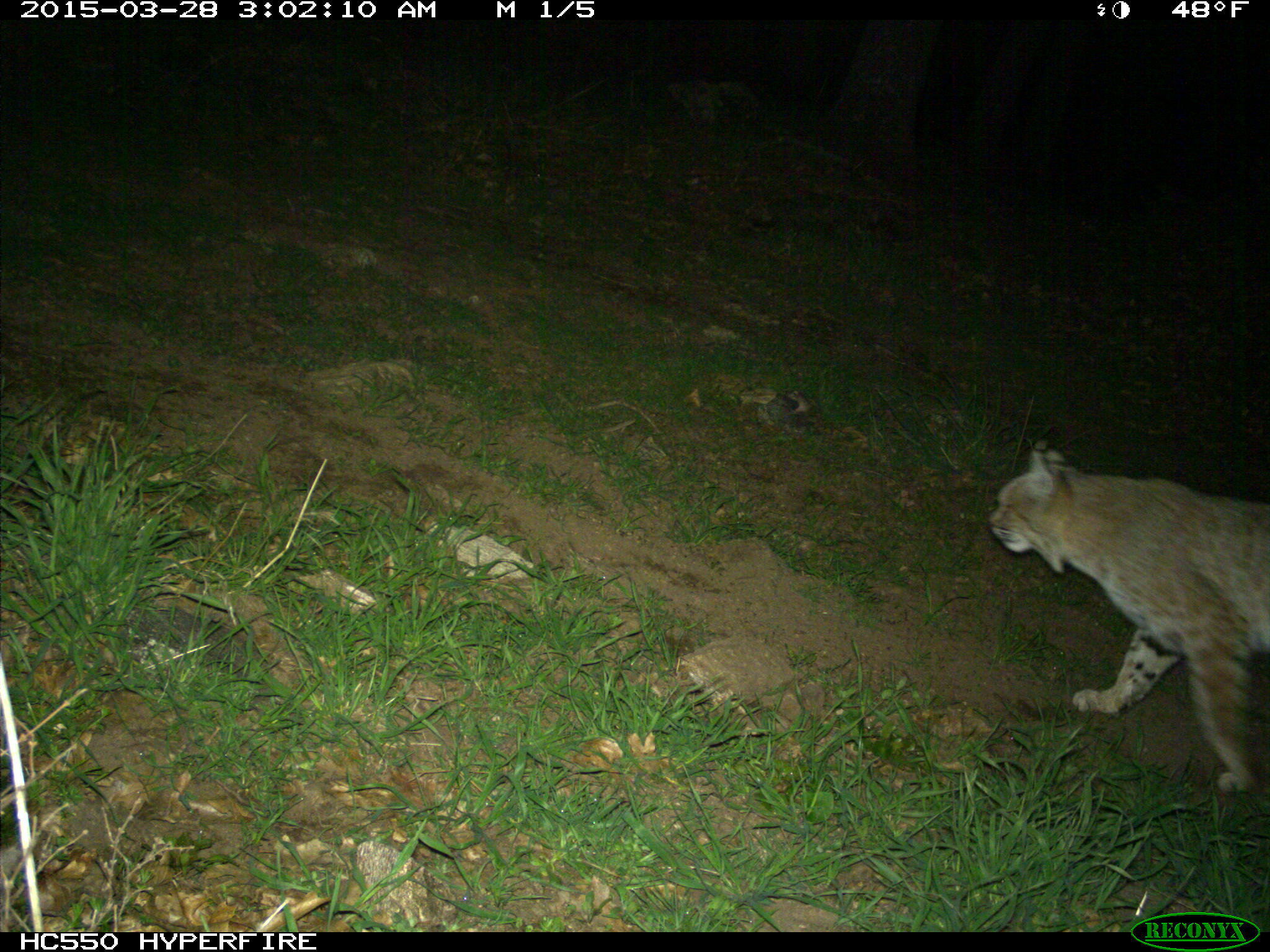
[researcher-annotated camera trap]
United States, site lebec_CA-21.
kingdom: Animalia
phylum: Chordata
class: Mammalia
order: Carnivora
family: Felidae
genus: Lynx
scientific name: Lynx rufus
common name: bobcat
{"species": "Lynx rufus (bobcat)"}